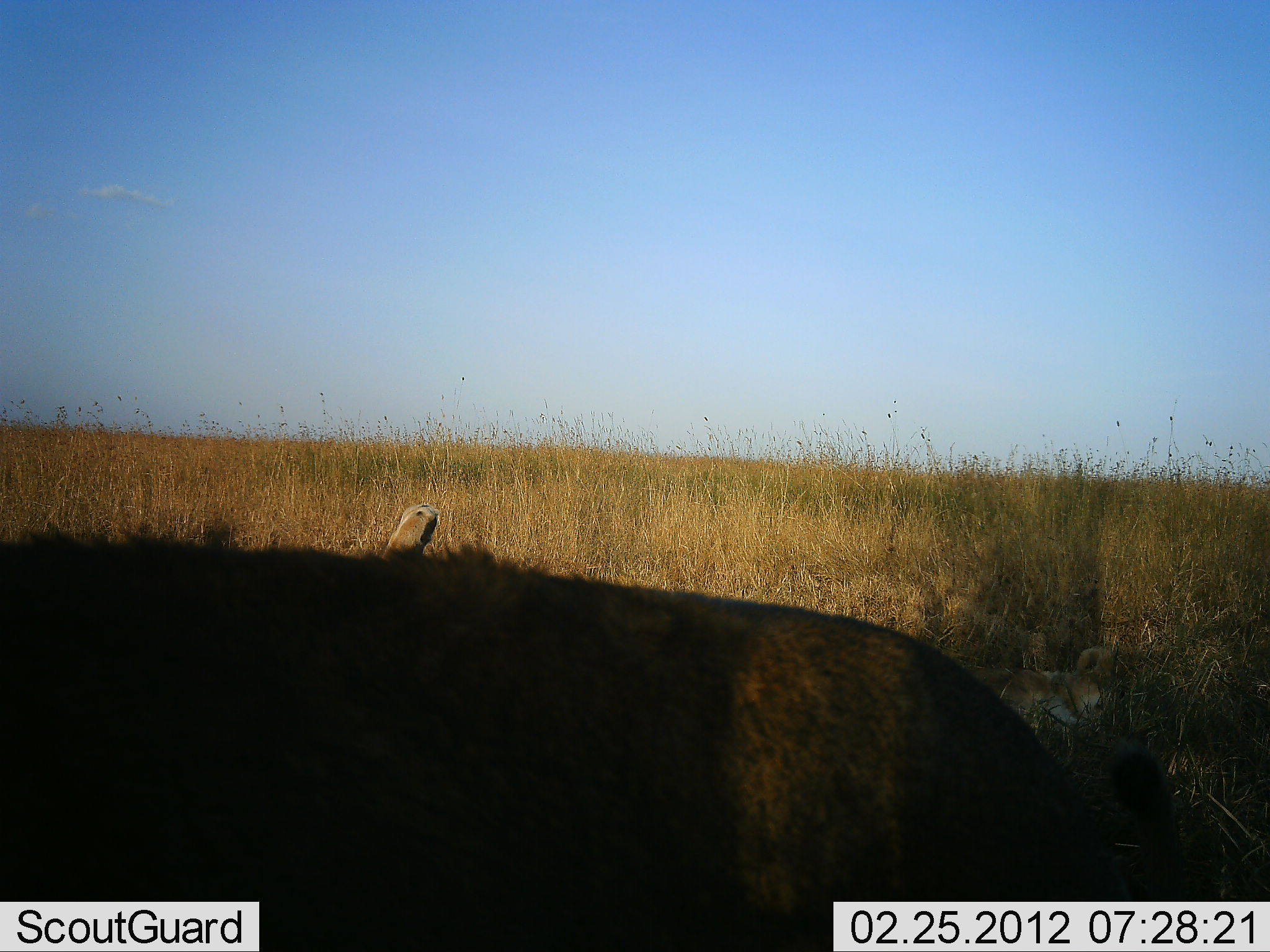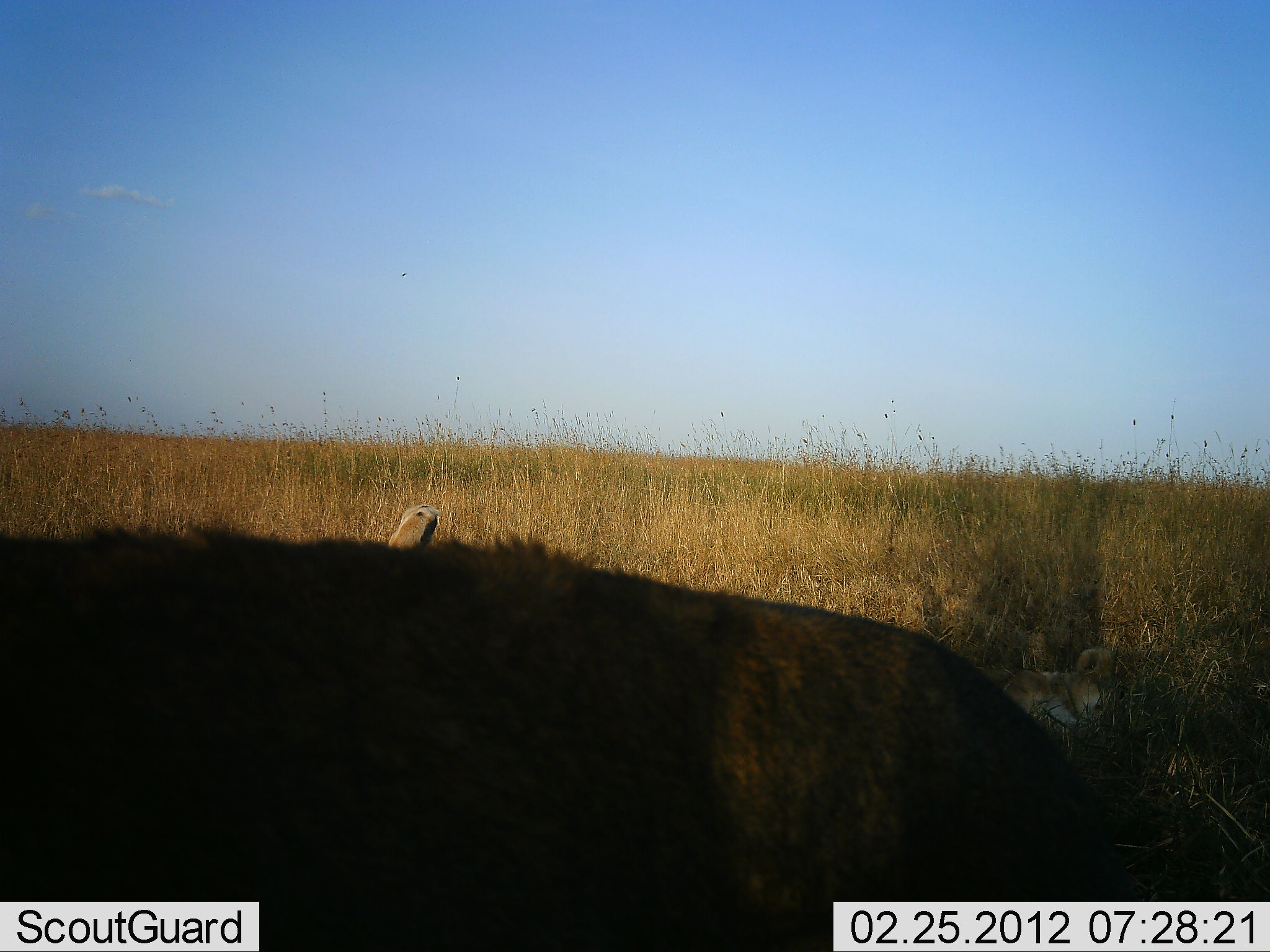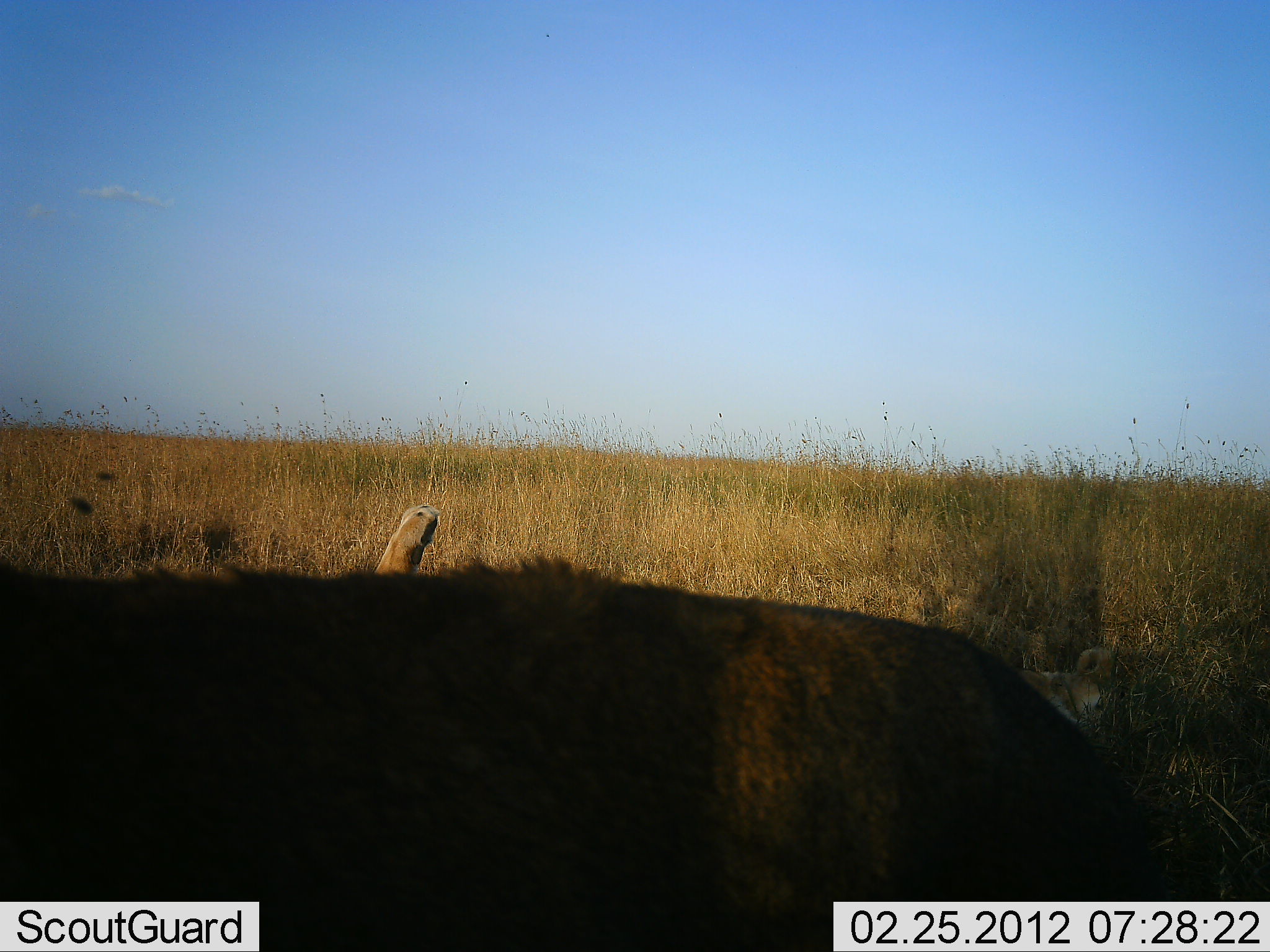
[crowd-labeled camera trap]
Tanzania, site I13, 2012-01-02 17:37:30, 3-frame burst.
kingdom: Animalia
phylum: Chordata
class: Mammalia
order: Artiodactyla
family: Bovidae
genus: Connochaetes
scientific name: Connochaetes taurinus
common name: blue wildebeest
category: wildebeest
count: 1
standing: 25%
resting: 25%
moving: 50%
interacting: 0%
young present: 0%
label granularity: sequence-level